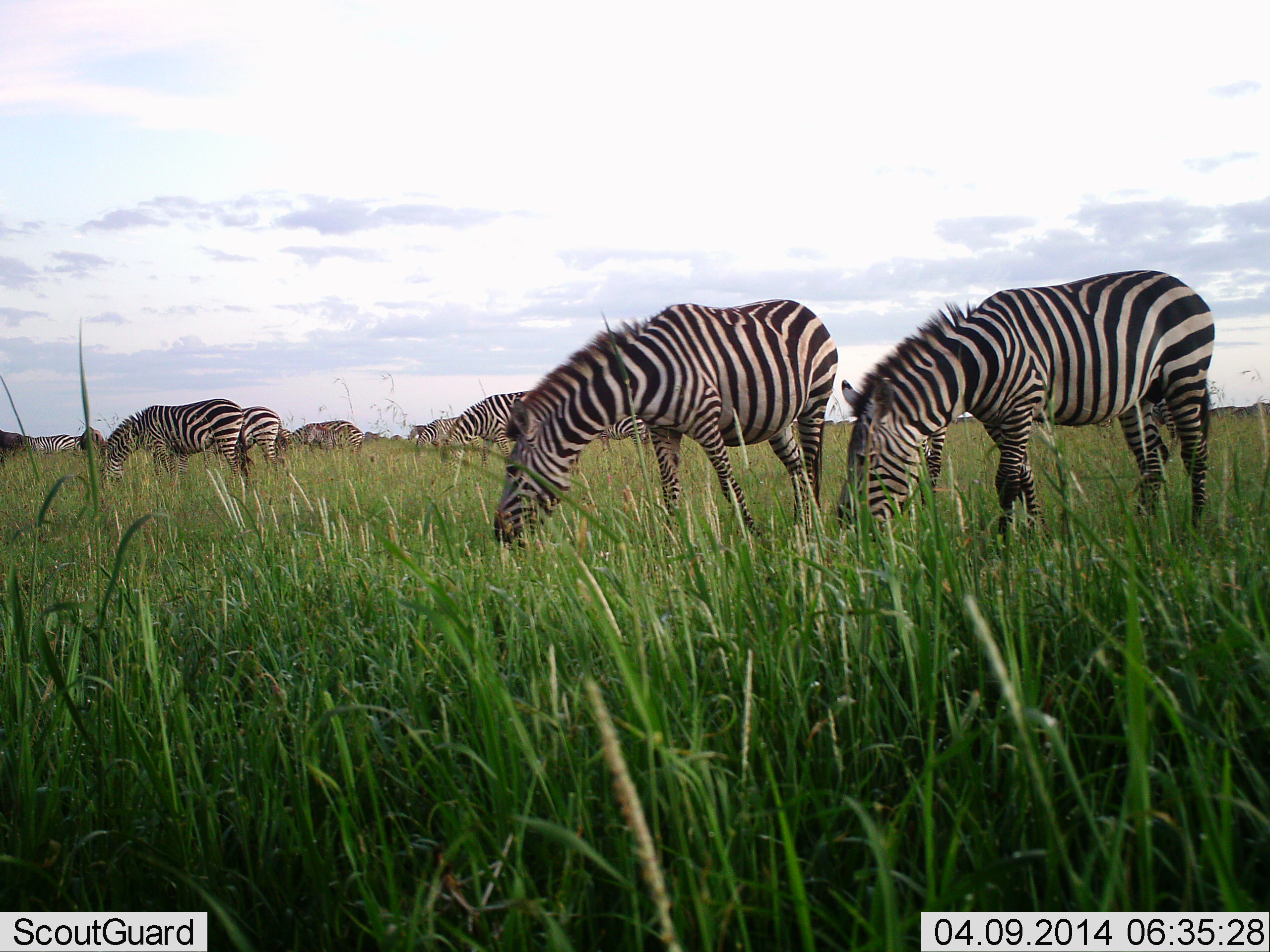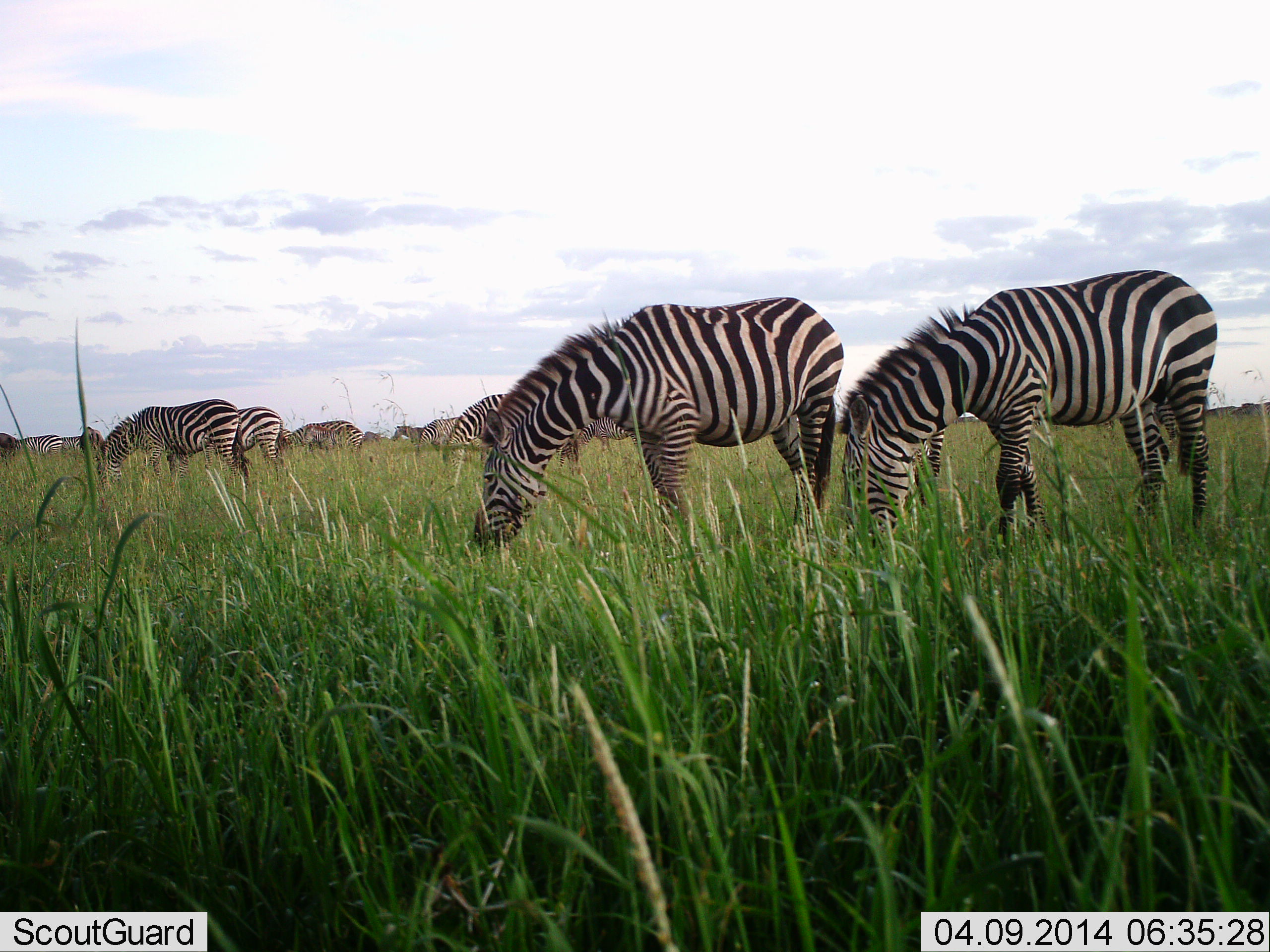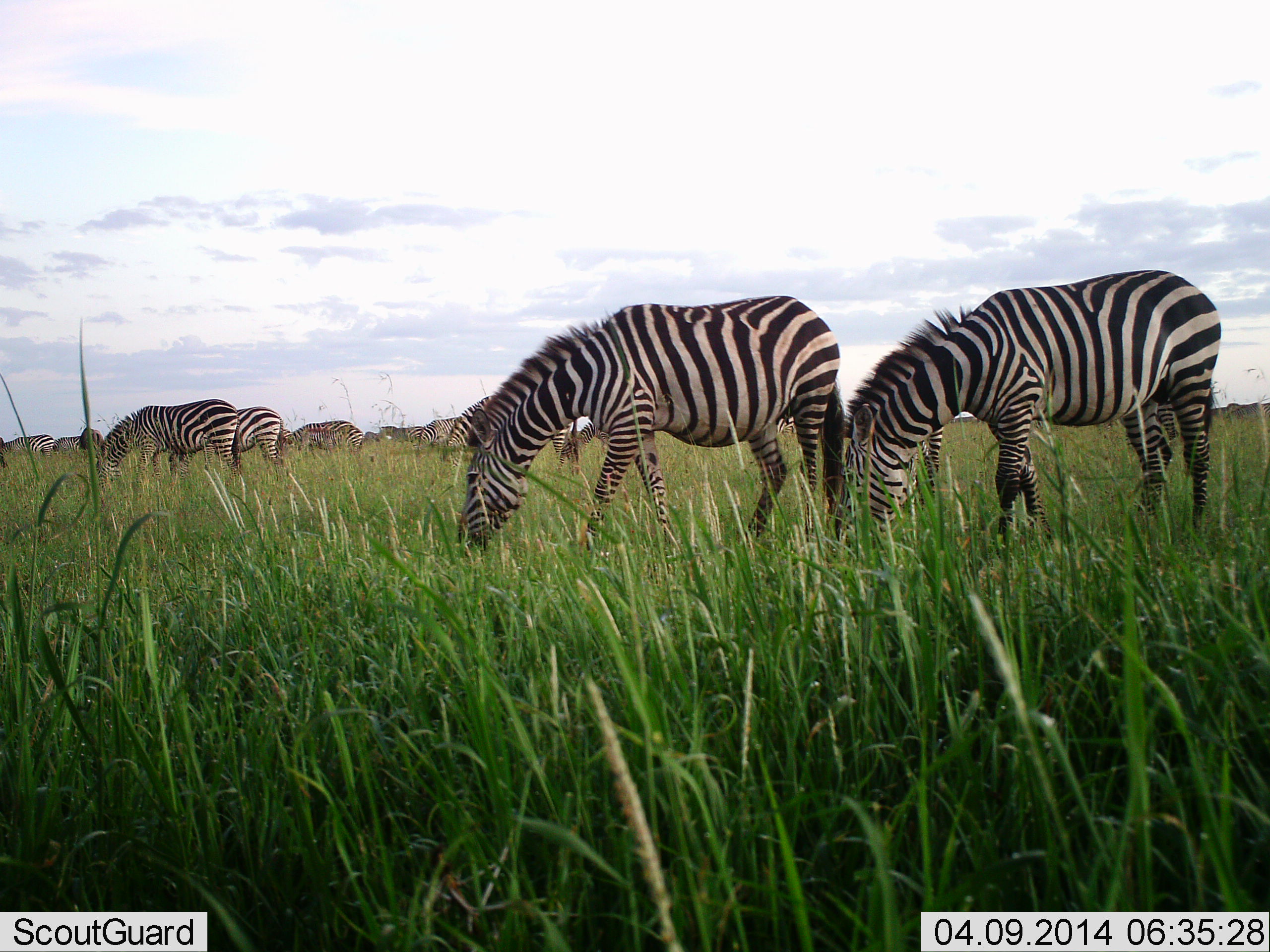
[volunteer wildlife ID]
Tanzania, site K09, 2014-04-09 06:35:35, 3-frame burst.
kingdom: Animalia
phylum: Chordata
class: Mammalia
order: Perissodactyla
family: Equidae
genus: Equus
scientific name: Equus quagga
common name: plains zebra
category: zebra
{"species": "zebra (plains zebra) (Equus quagga)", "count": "11-50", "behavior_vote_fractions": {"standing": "50%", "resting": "0%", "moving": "10%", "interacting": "0%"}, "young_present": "0%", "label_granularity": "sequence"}